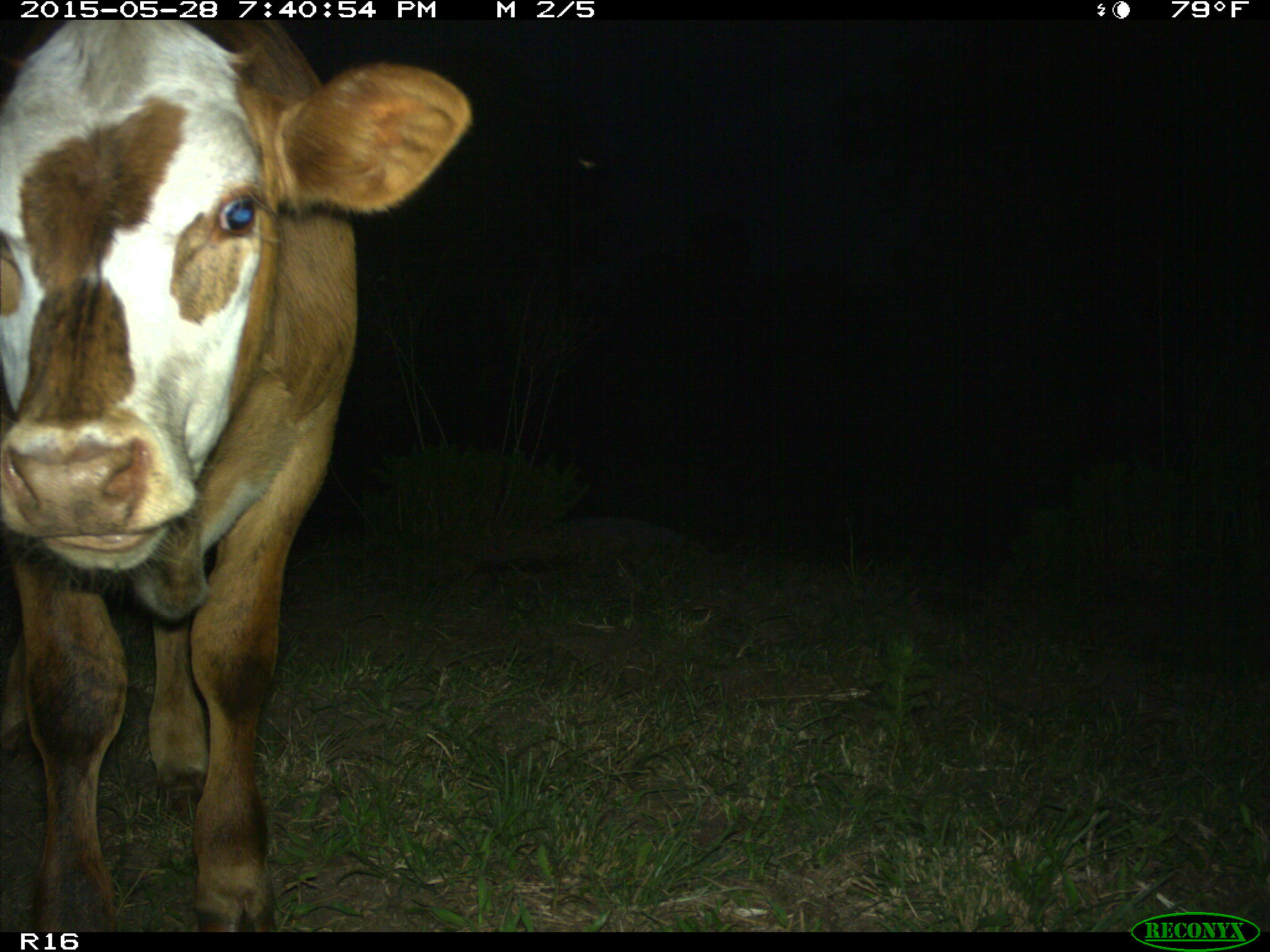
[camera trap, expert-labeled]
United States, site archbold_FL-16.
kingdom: Animalia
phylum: Chordata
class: Mammalia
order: Artiodactyla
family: Bovidae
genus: Bos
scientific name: Bos taurus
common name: domestic cow